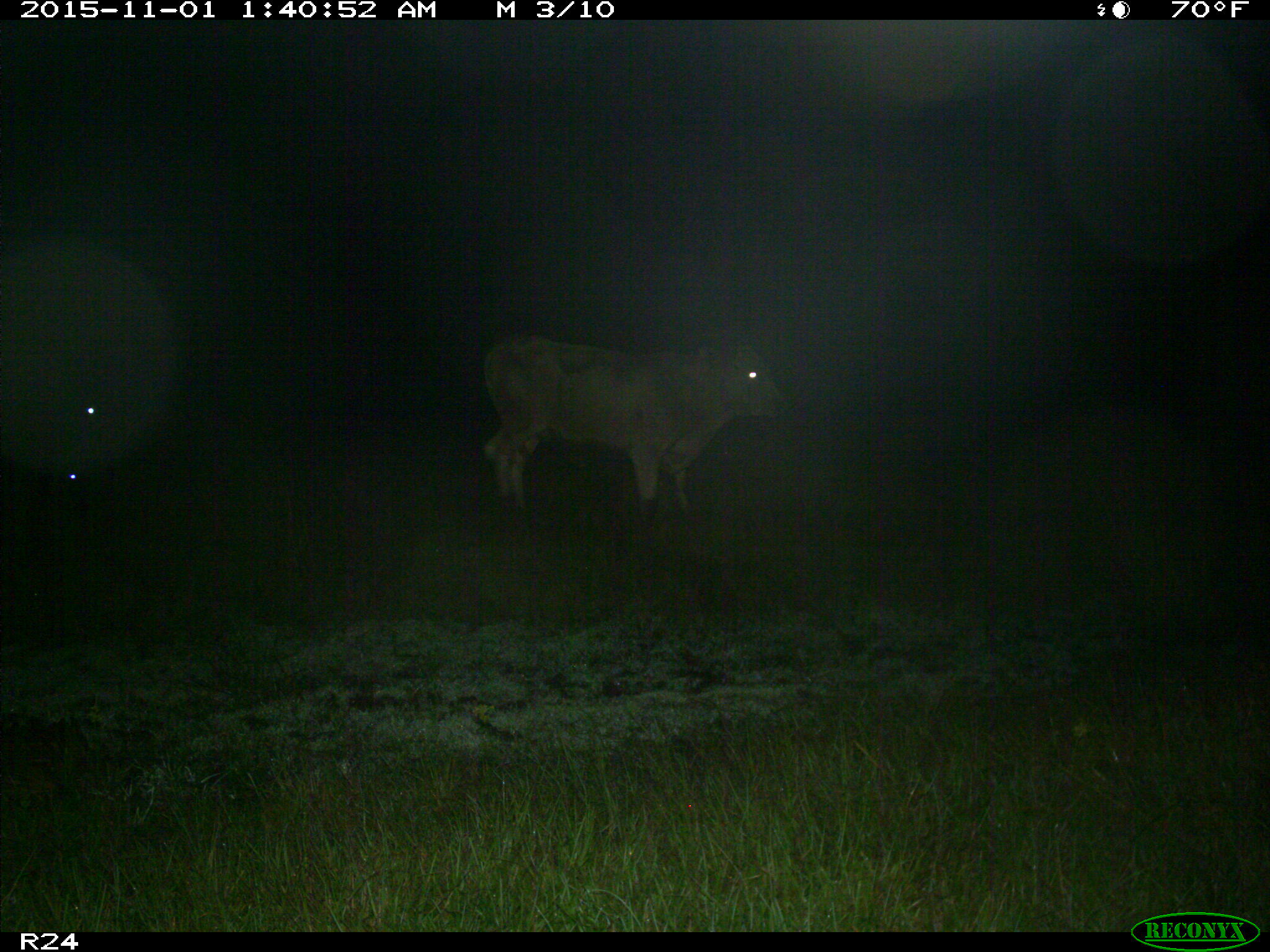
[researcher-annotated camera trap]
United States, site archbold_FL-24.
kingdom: Animalia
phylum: Chordata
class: Mammalia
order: Artiodactyla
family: Bovidae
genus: Bos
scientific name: Bos taurus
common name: domestic cow